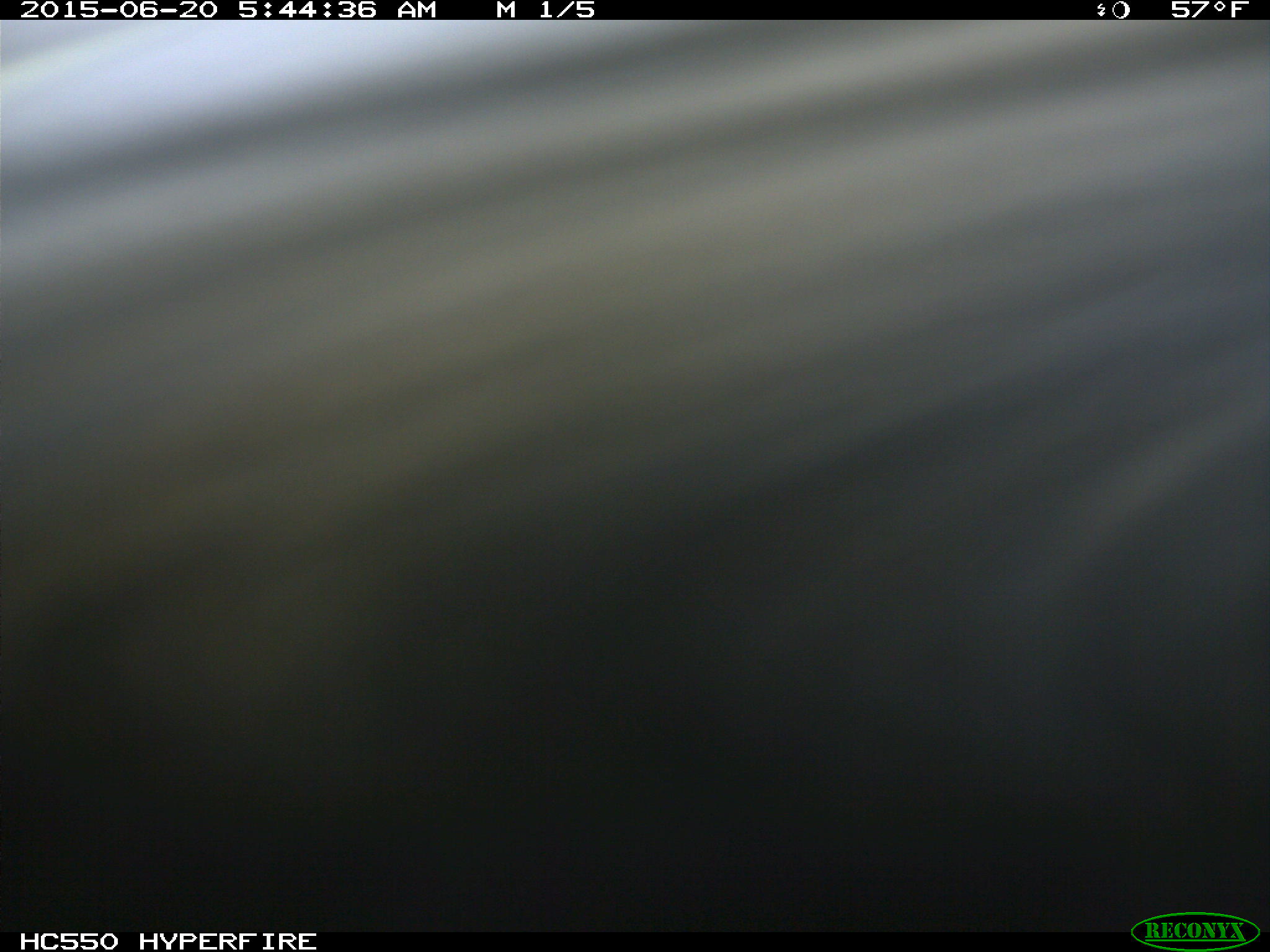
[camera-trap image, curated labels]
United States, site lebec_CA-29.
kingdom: Animalia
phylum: Chordata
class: Mammalia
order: Artiodactyla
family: Bovidae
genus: Bos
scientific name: Bos taurus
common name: domestic cow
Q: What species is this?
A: Bos taurus (domestic cow).